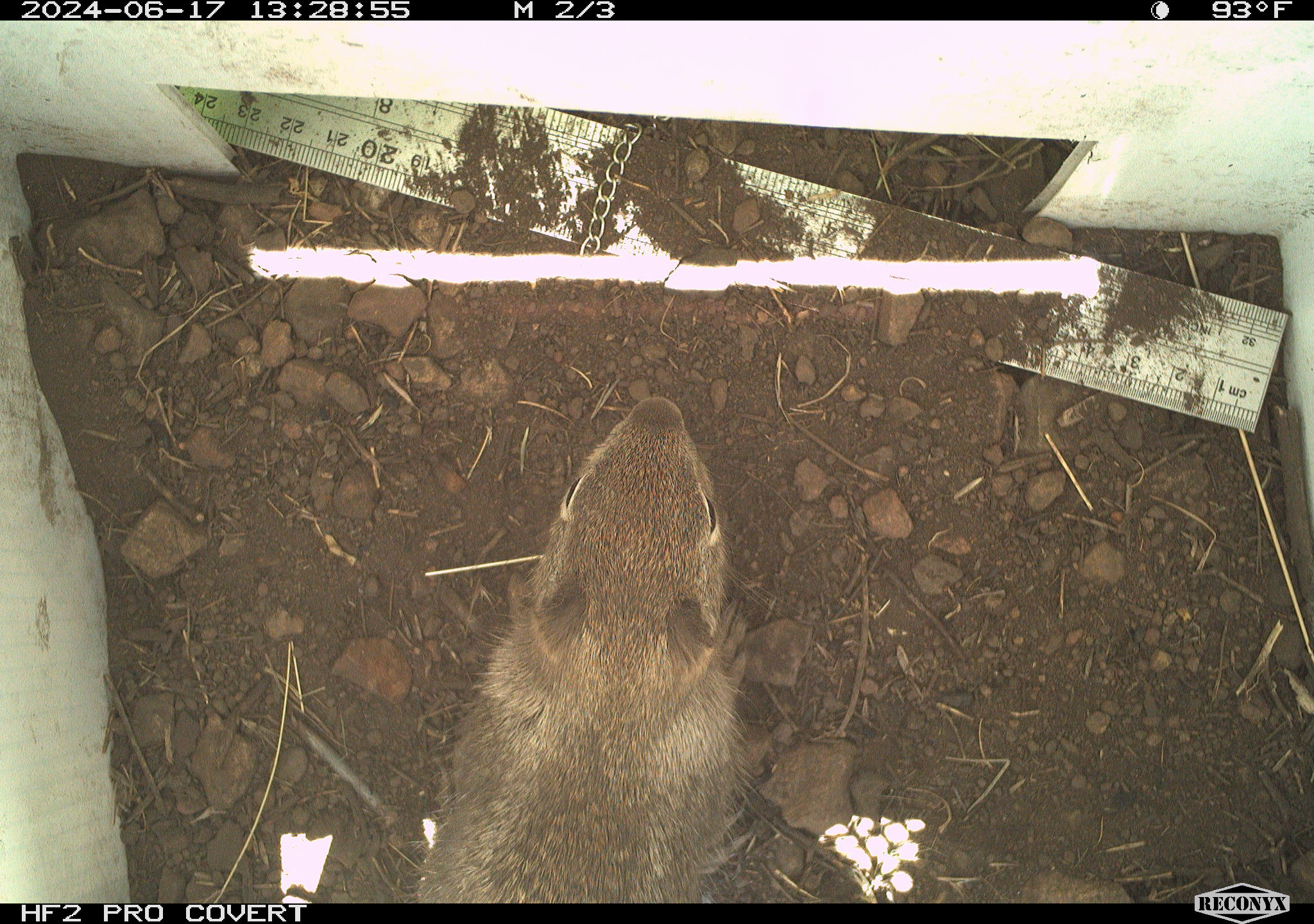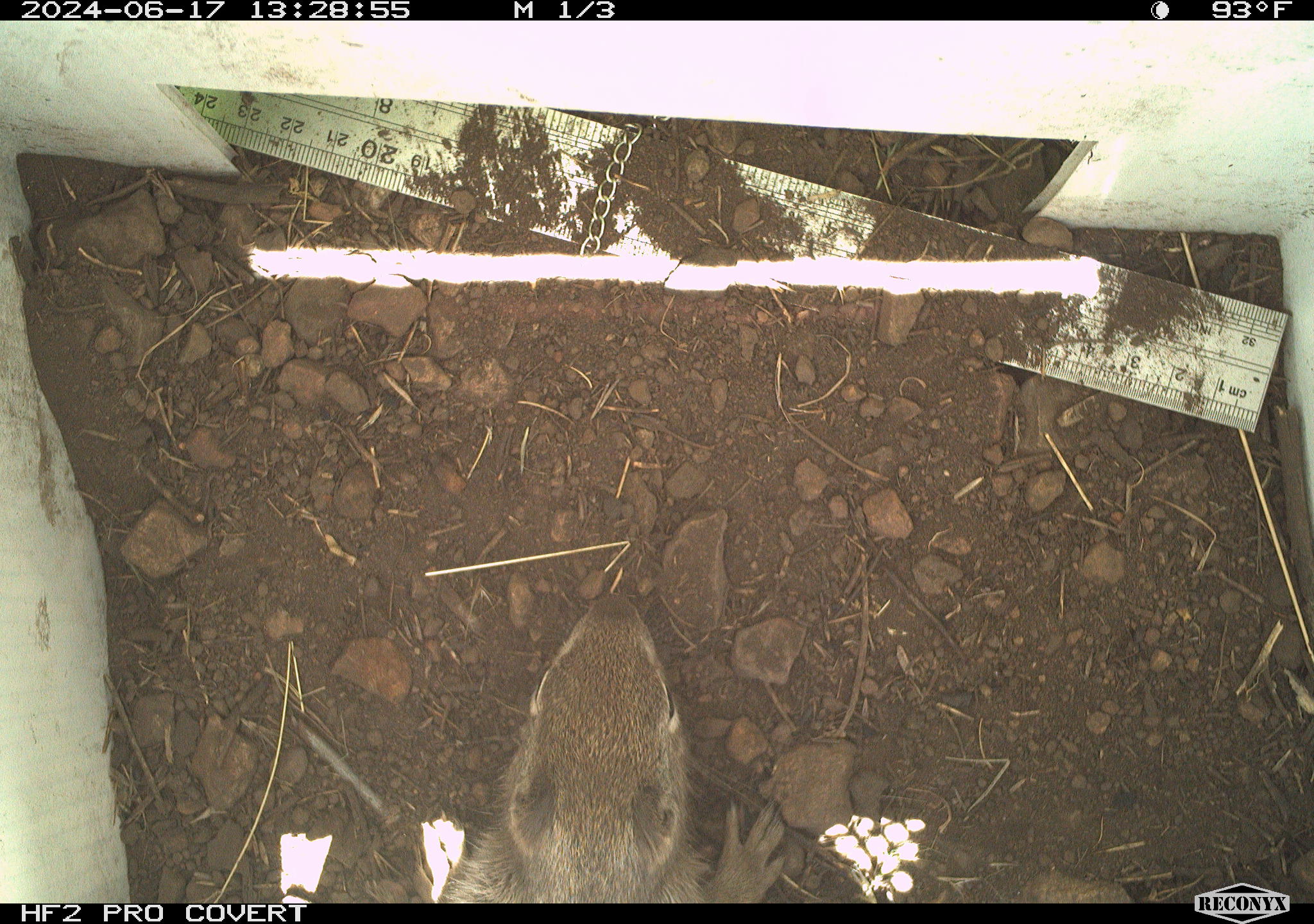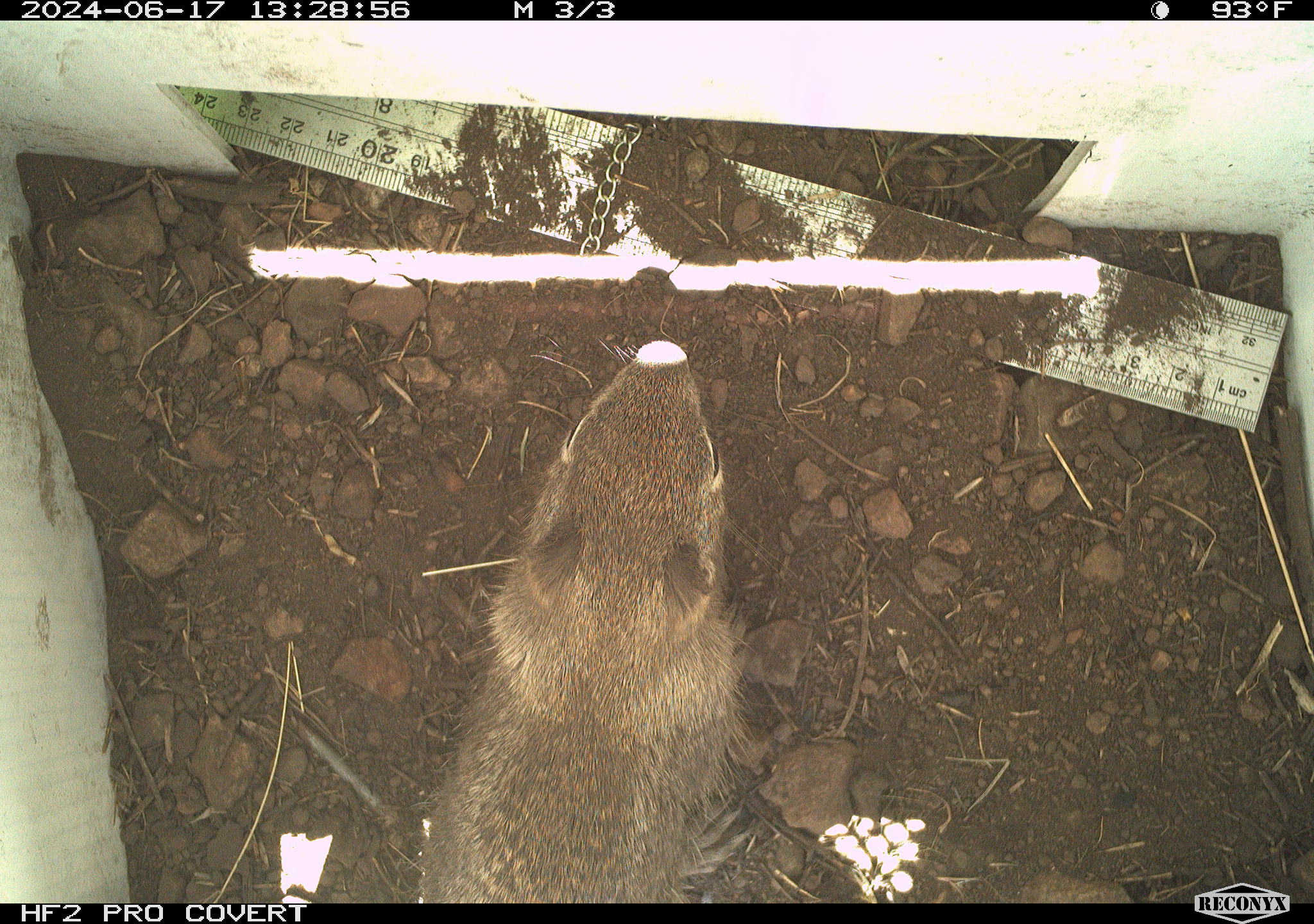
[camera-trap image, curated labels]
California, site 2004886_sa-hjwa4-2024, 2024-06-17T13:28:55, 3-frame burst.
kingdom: Animalia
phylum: Chordata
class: Mammalia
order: Rodentia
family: Sciuridae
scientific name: Sciuridae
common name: squirrels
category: sciuridae family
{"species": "sciuridae family (squirrels) (Sciuridae)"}